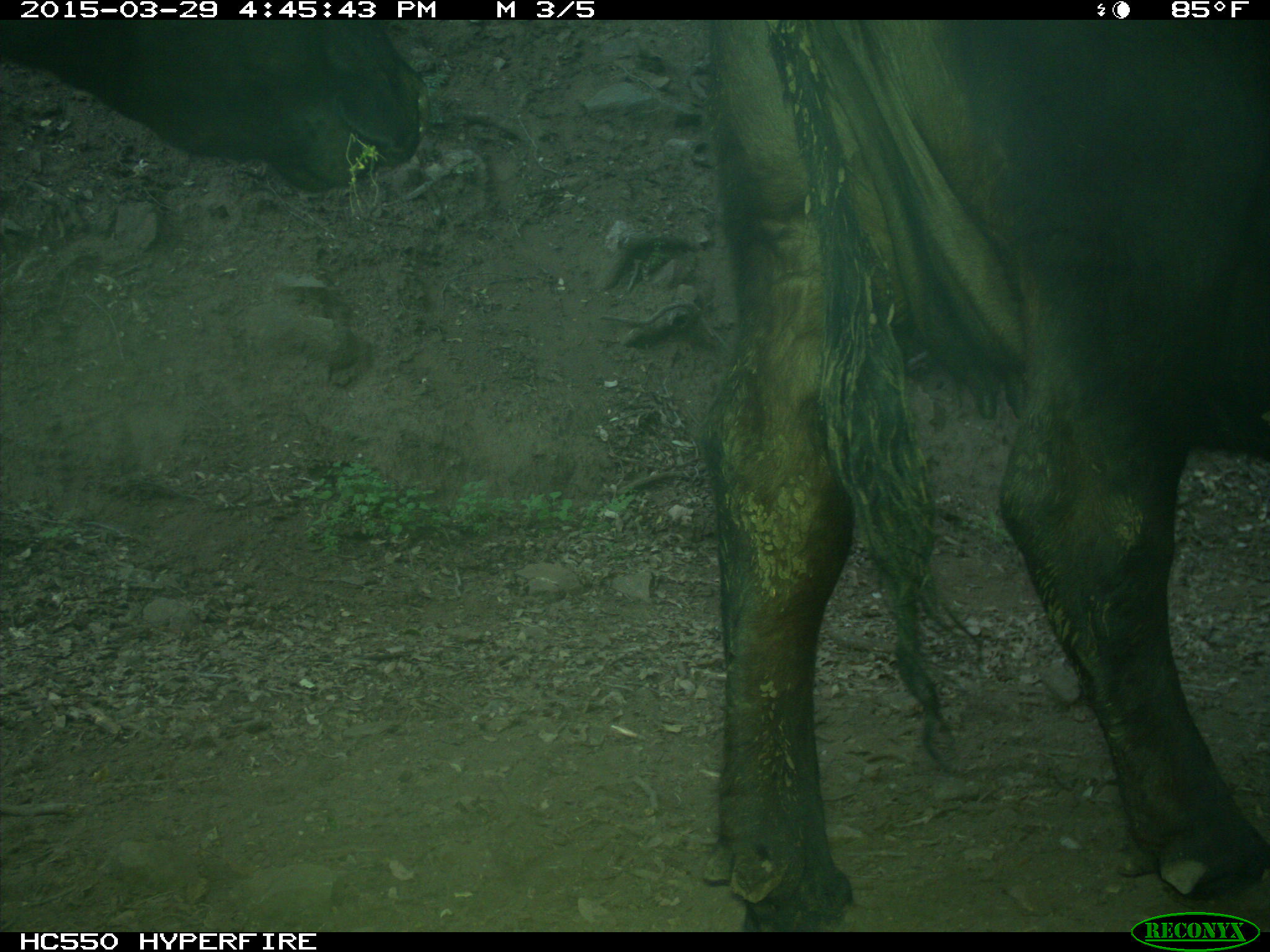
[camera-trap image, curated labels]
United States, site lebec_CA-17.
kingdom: Animalia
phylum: Chordata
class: Mammalia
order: Artiodactyla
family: Bovidae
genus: Bos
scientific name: Bos taurus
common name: domestic cow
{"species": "Bos taurus (domestic cow)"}